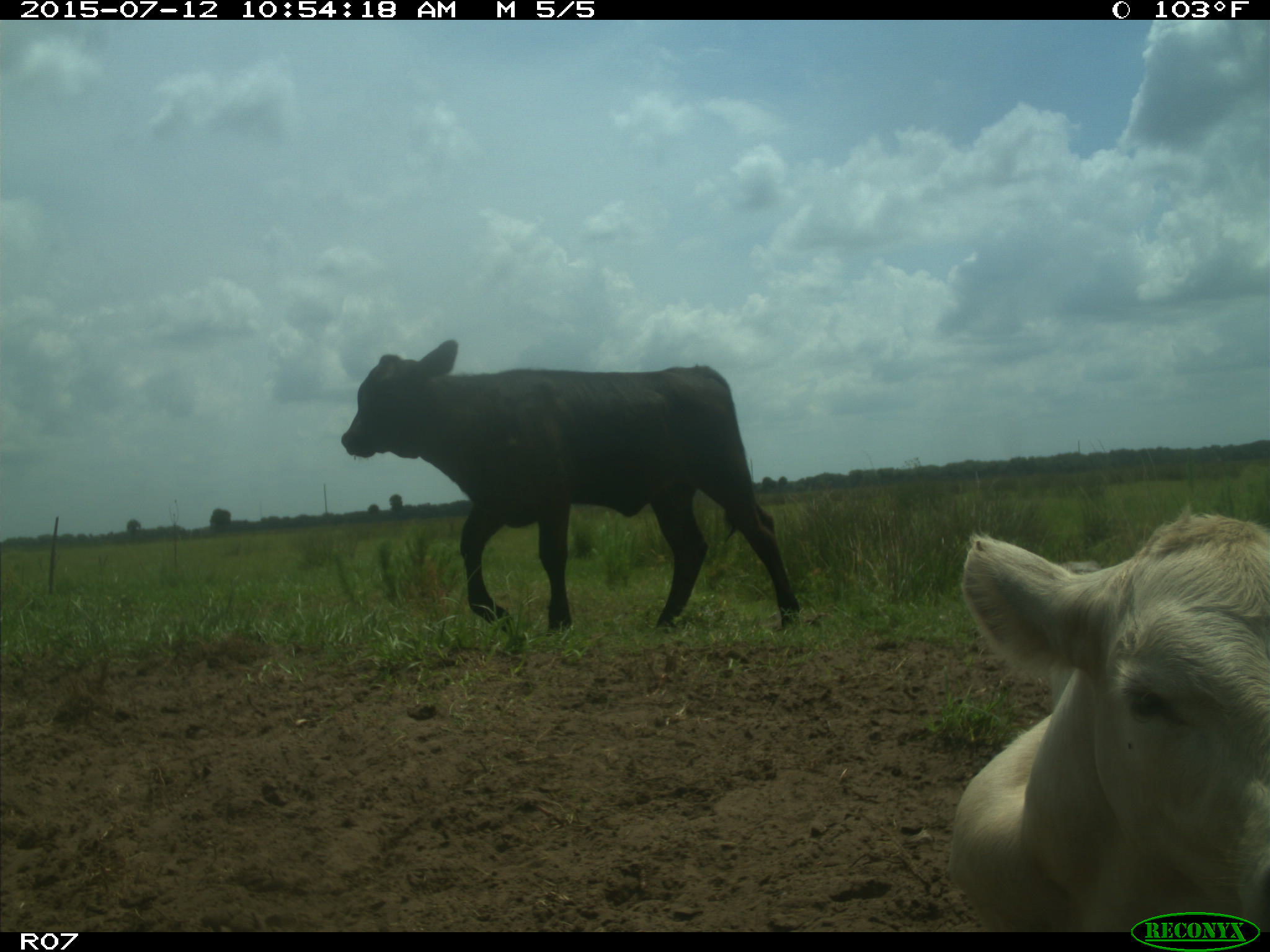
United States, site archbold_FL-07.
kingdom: Animalia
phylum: Chordata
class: Mammalia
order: Artiodactyla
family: Bovidae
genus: Bos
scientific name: Bos taurus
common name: domestic cow